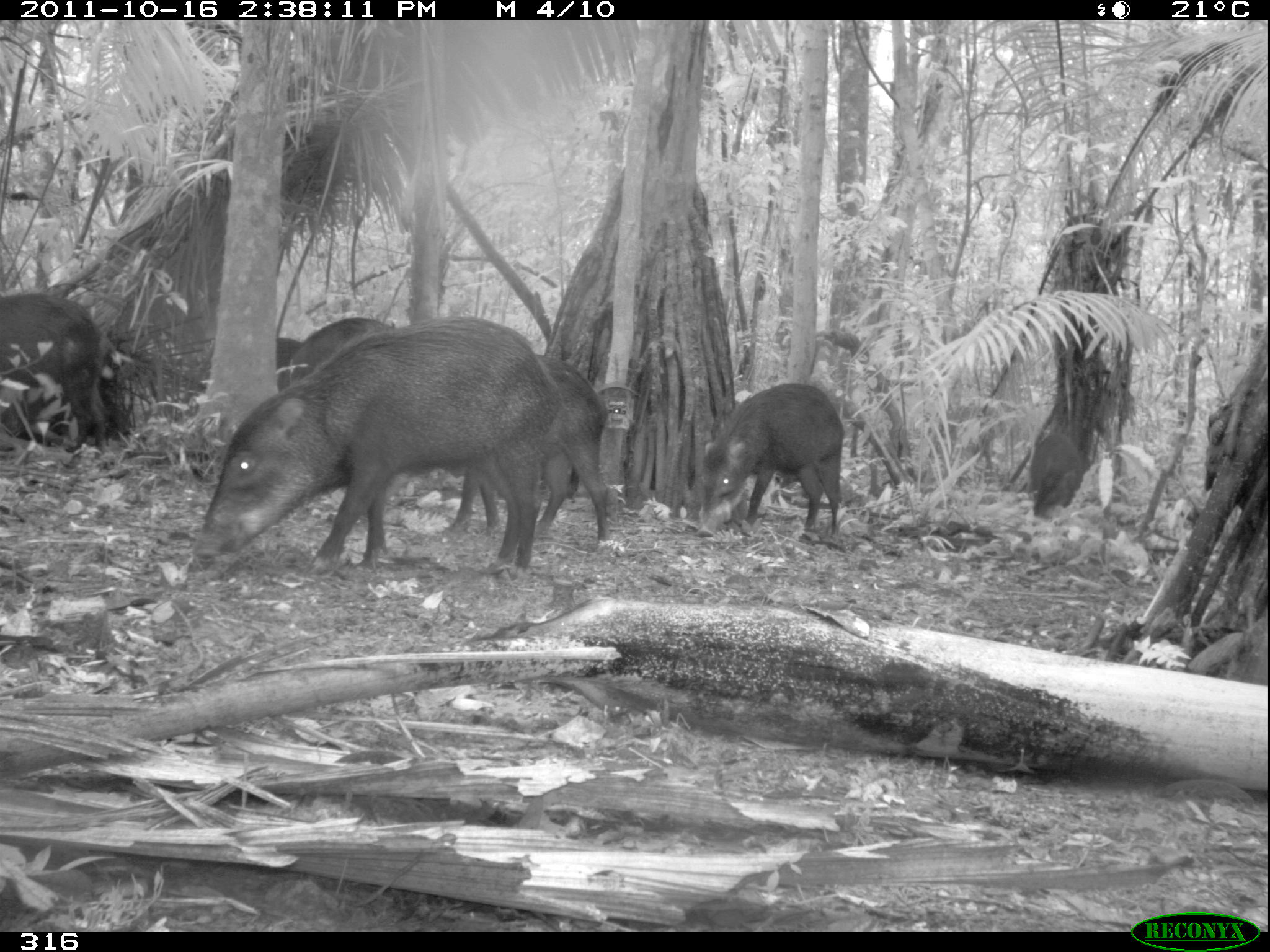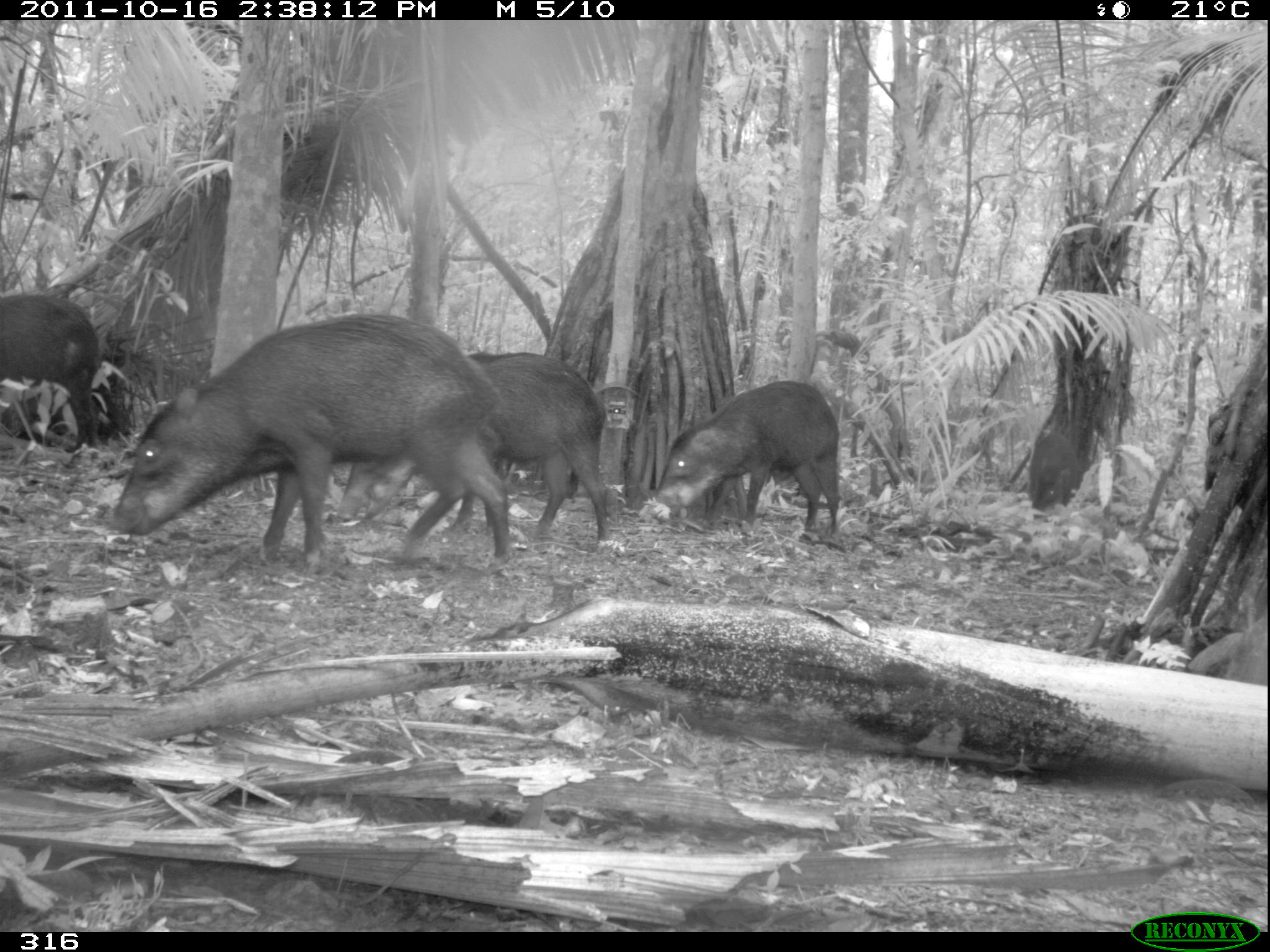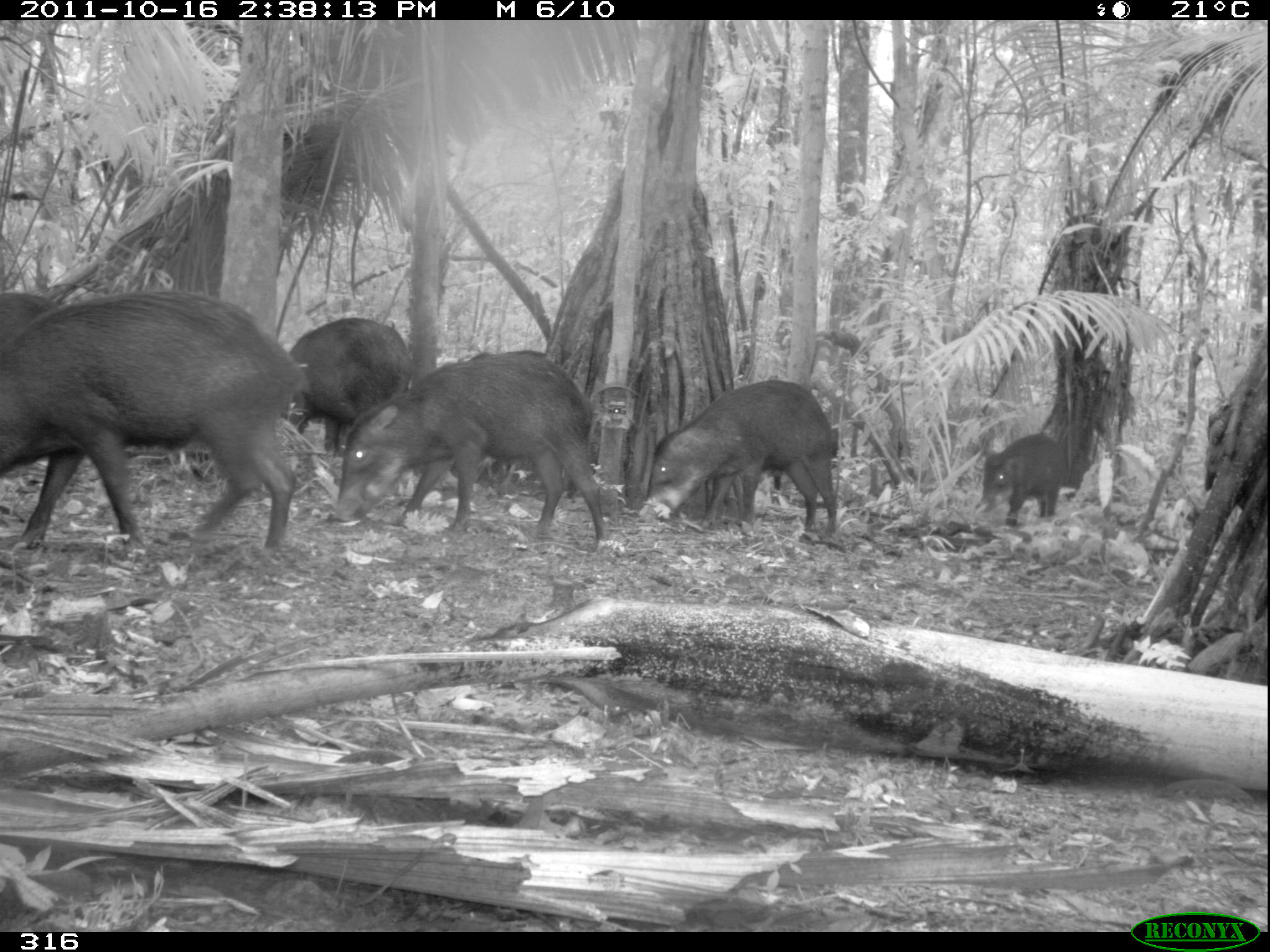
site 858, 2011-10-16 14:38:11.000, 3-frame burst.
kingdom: Animalia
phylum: Chordata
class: Mammalia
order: Artiodactyla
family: Tayassuidae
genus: Tayassu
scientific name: Tayassu pecari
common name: white-lipped peccary